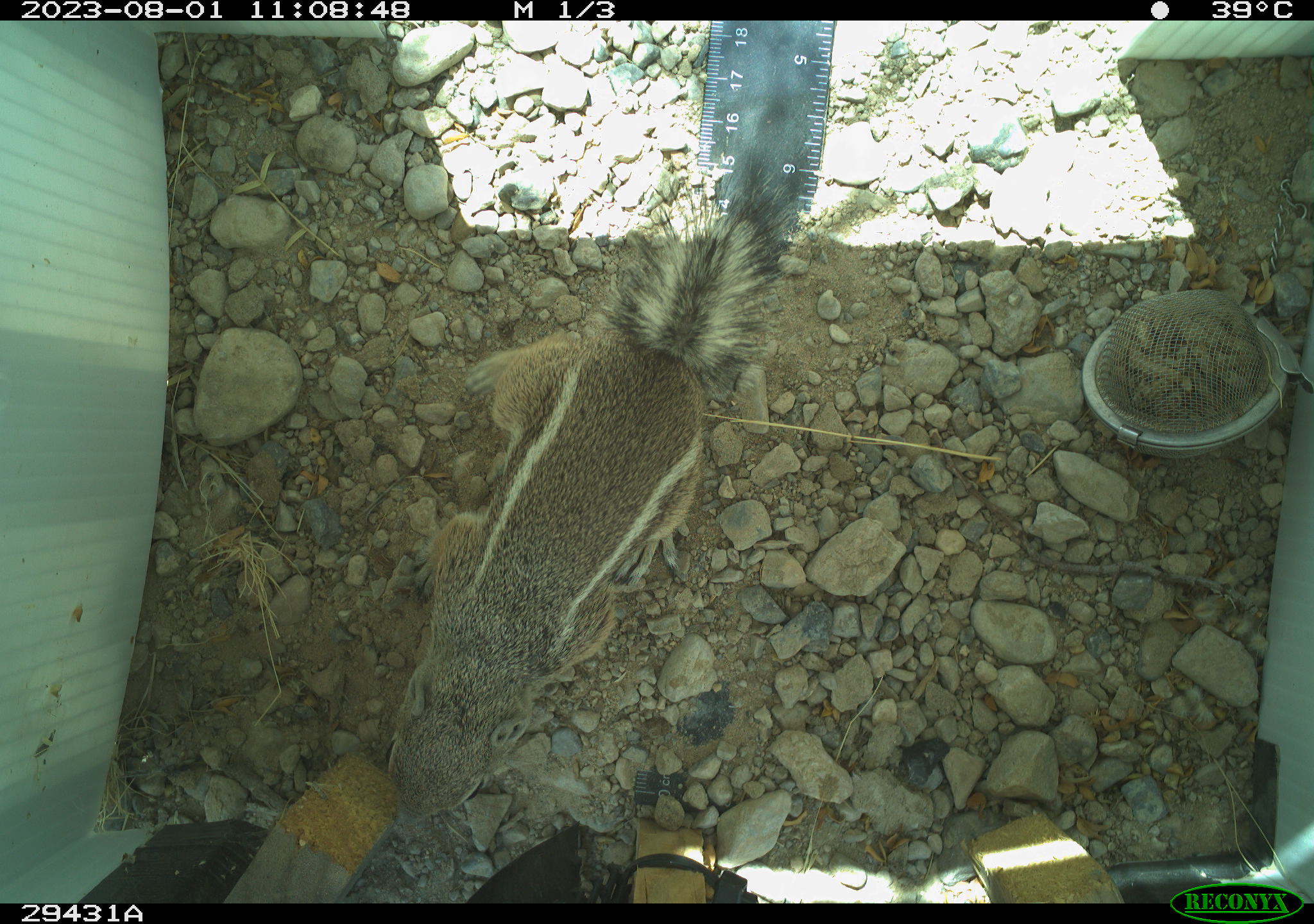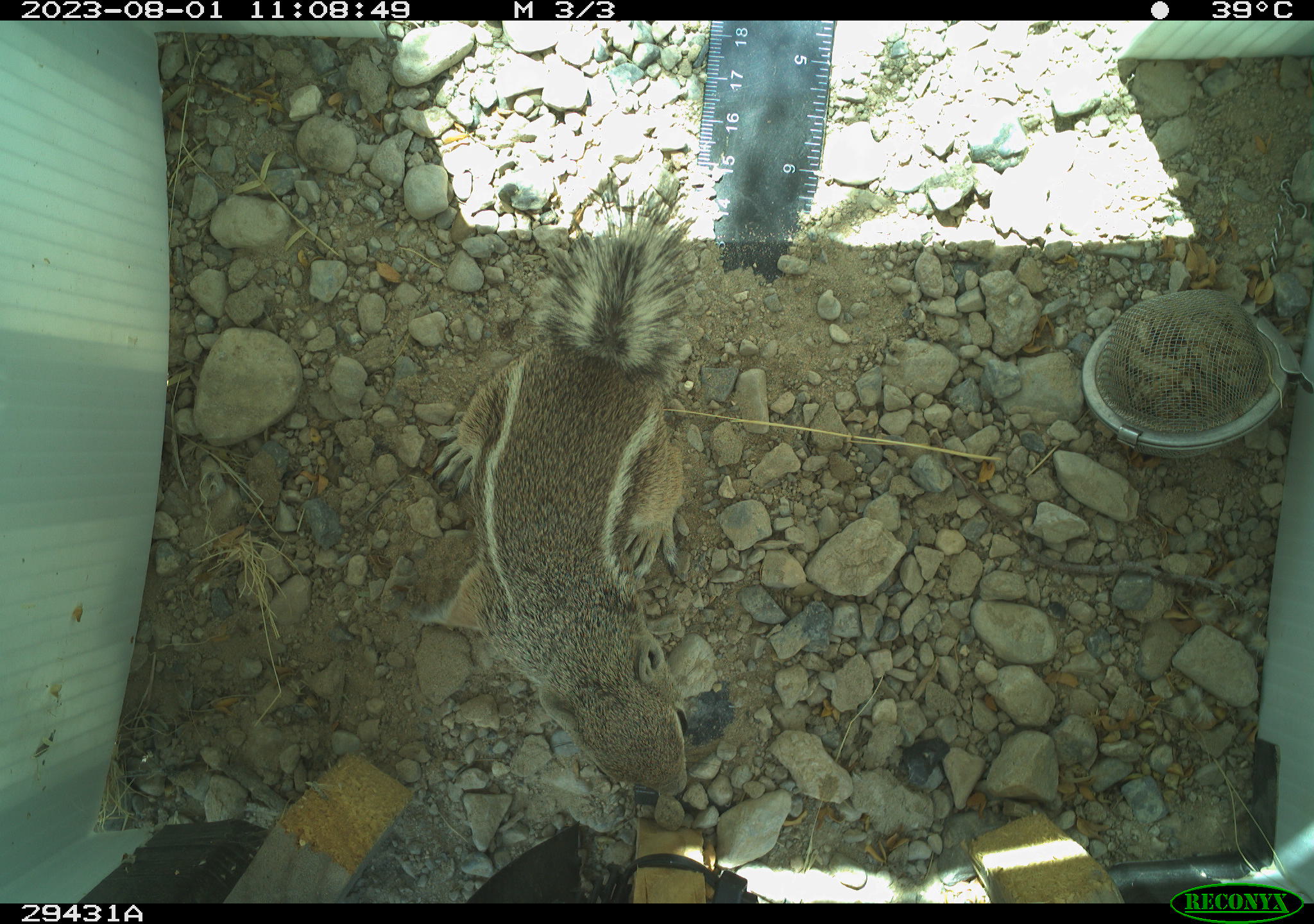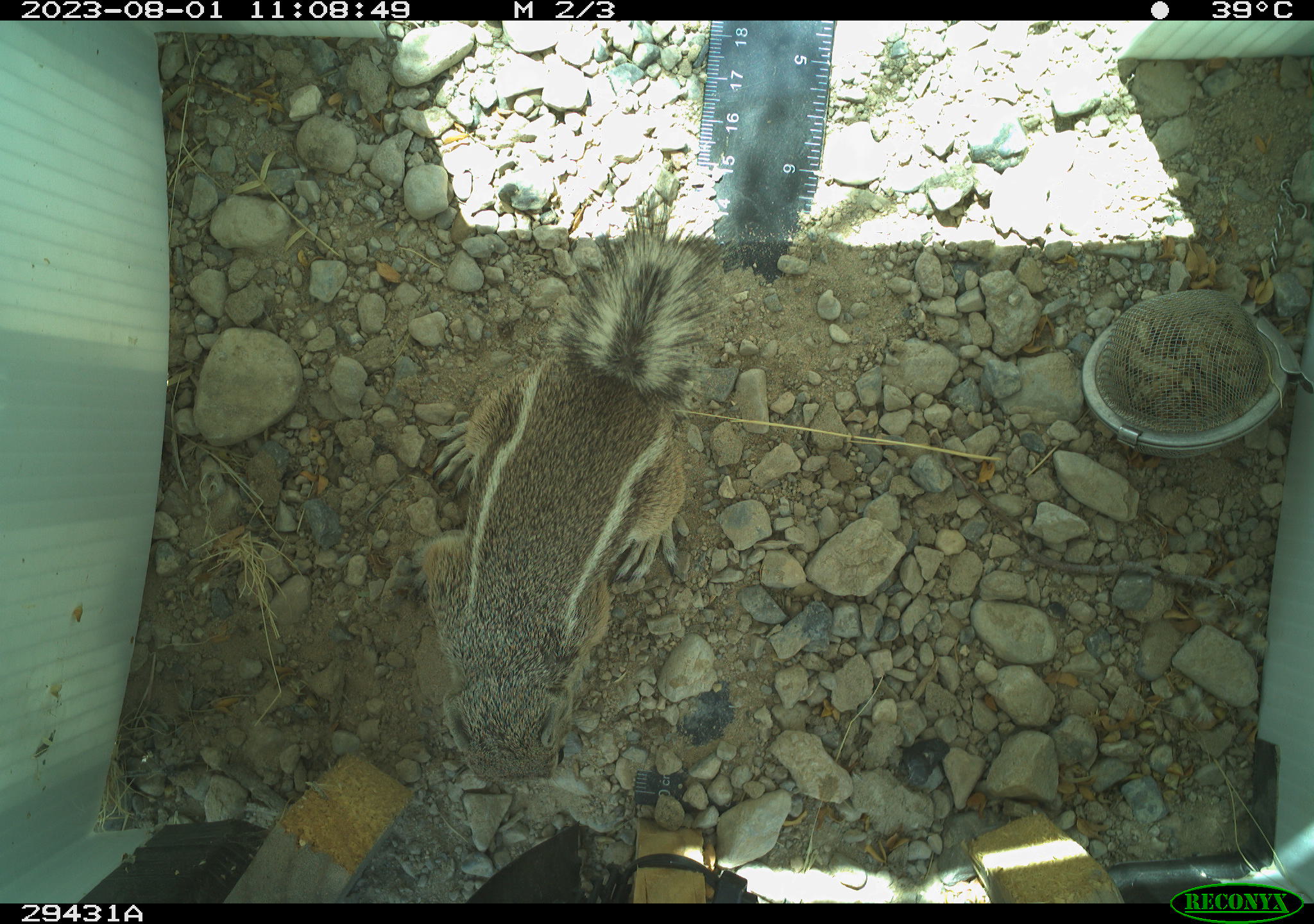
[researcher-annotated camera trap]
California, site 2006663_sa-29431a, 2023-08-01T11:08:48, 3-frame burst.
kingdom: Animalia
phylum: Chordata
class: Mammalia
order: Rodentia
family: Sciuridae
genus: Ammospermophilus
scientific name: Ammospermophilus leucurus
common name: white-tailed antelope squirrel